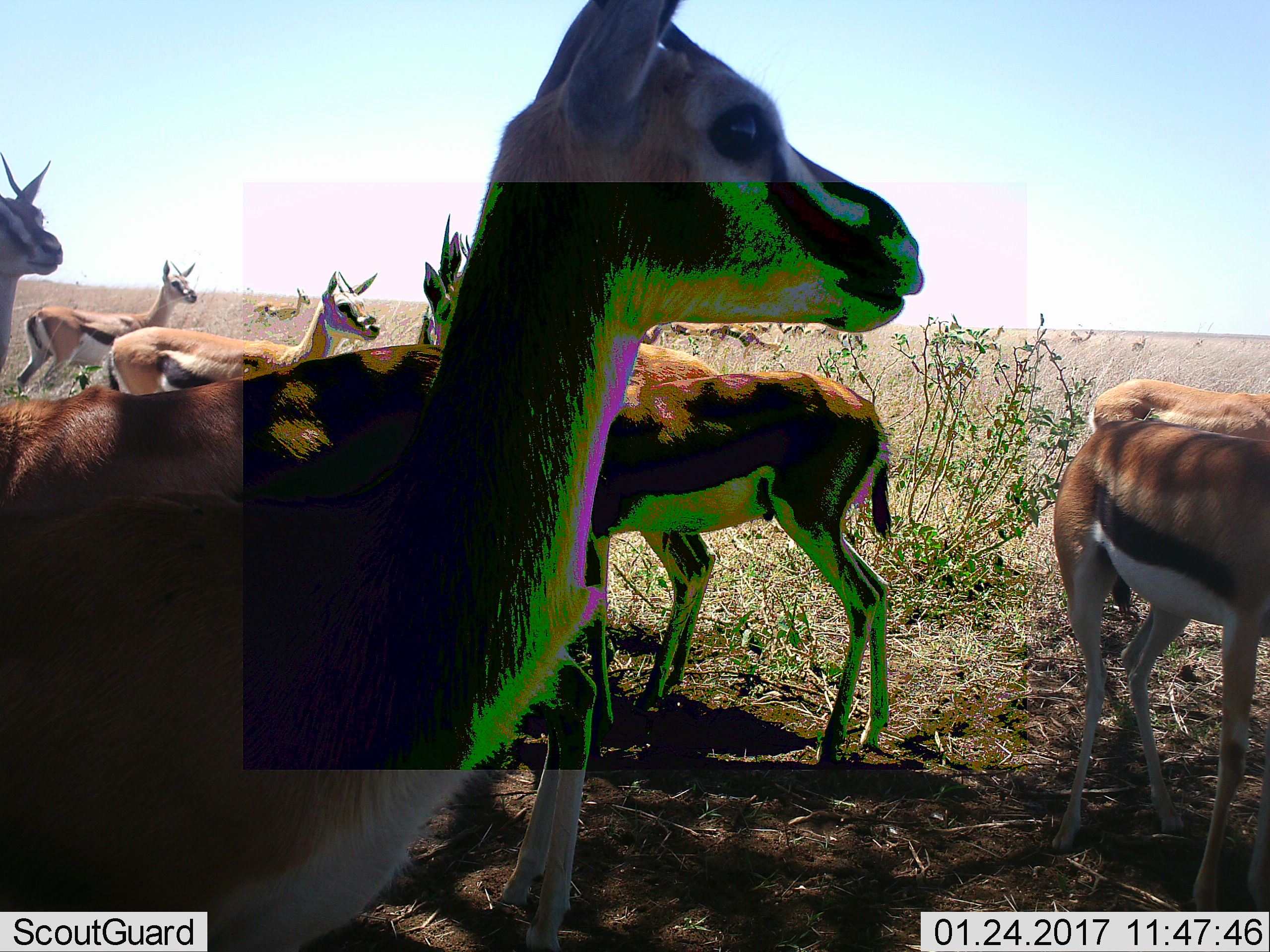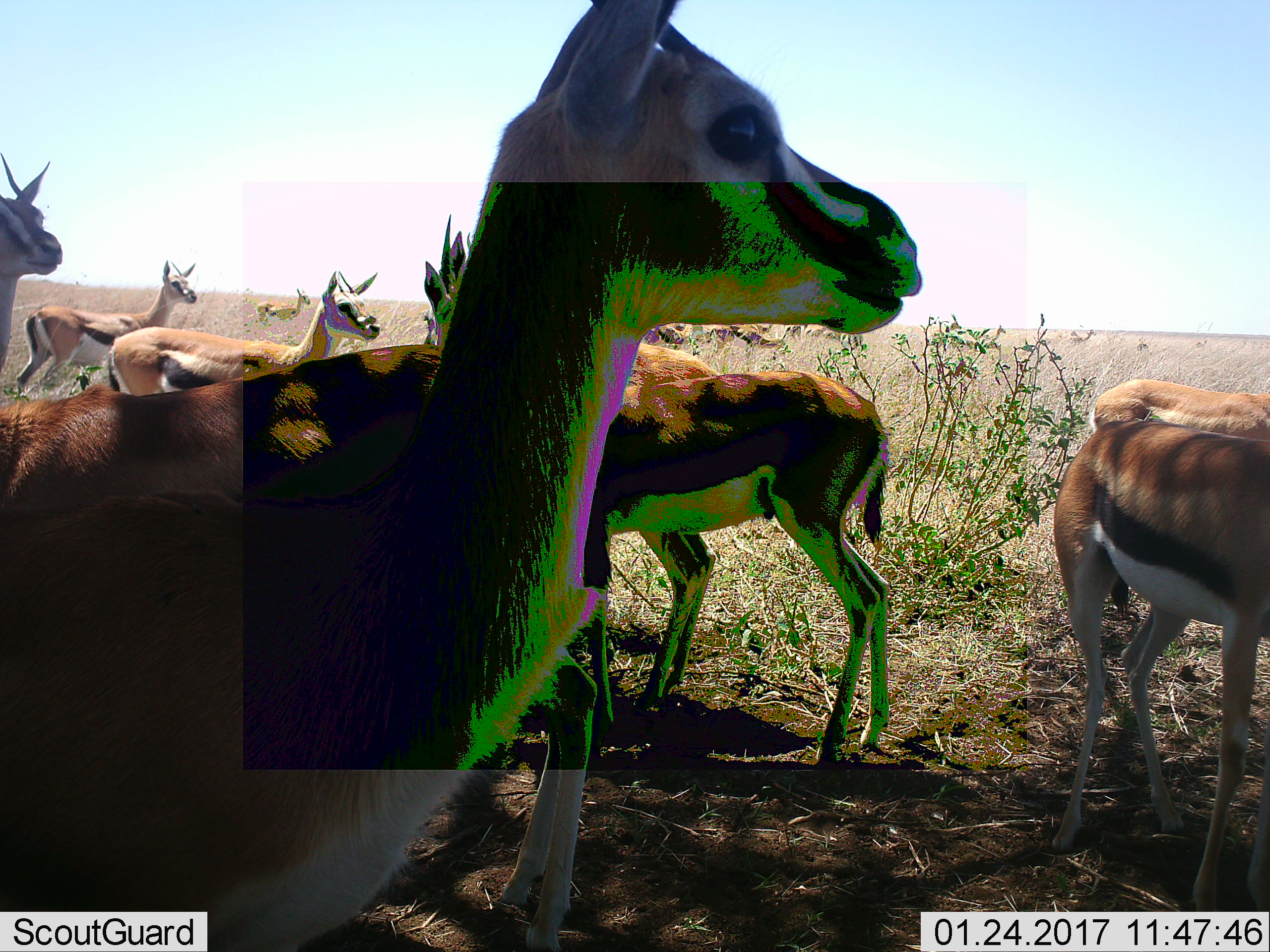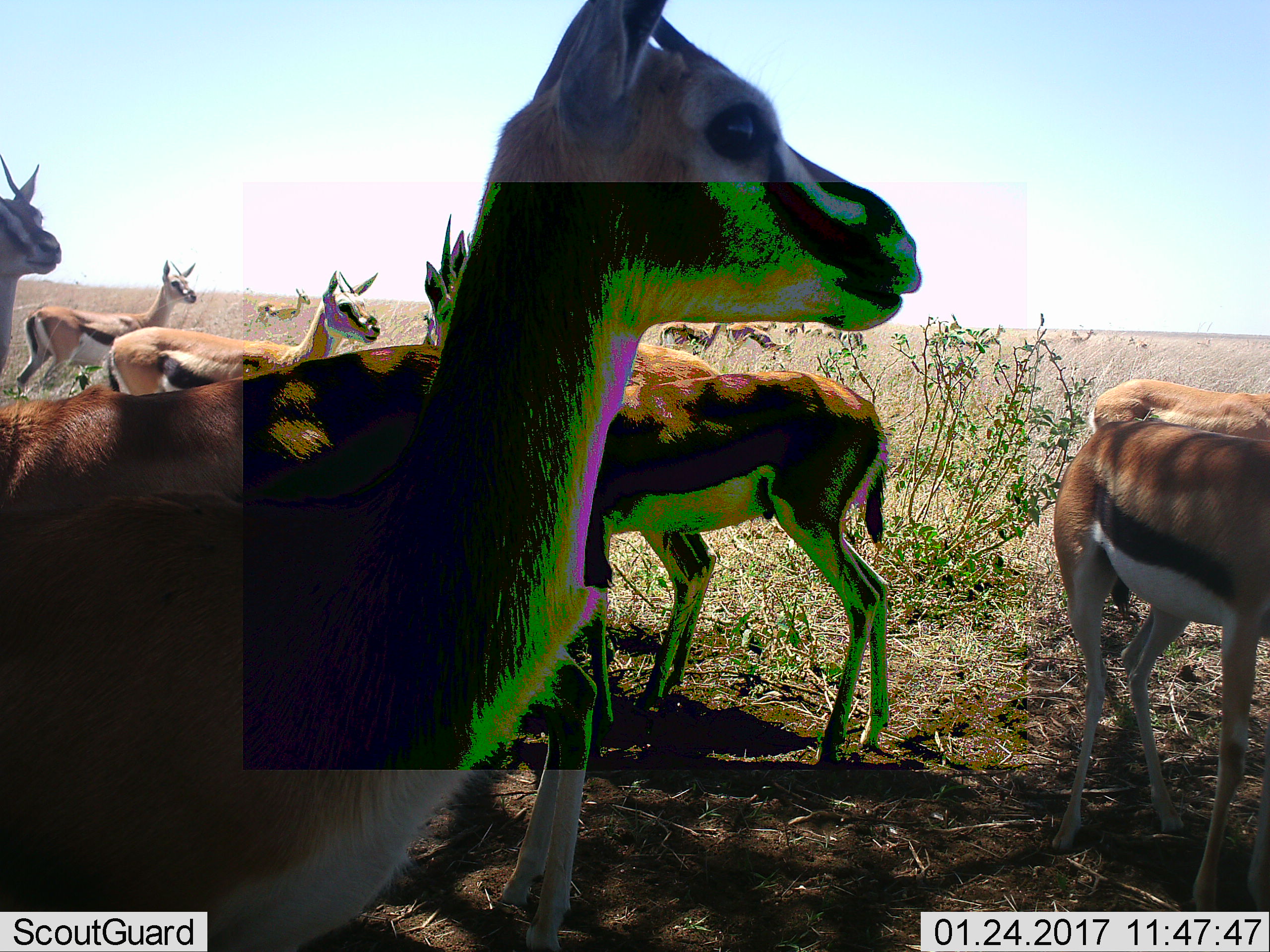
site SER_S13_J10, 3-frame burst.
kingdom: Animalia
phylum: Chordata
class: Mammalia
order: Artiodactyla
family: Bovidae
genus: Eudorcas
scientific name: Eudorcas thomsonii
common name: thomson's gazelle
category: gazellethomsons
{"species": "gazellethomsons (thomson's gazelle) (Eudorcas thomsonii)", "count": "11-50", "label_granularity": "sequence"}